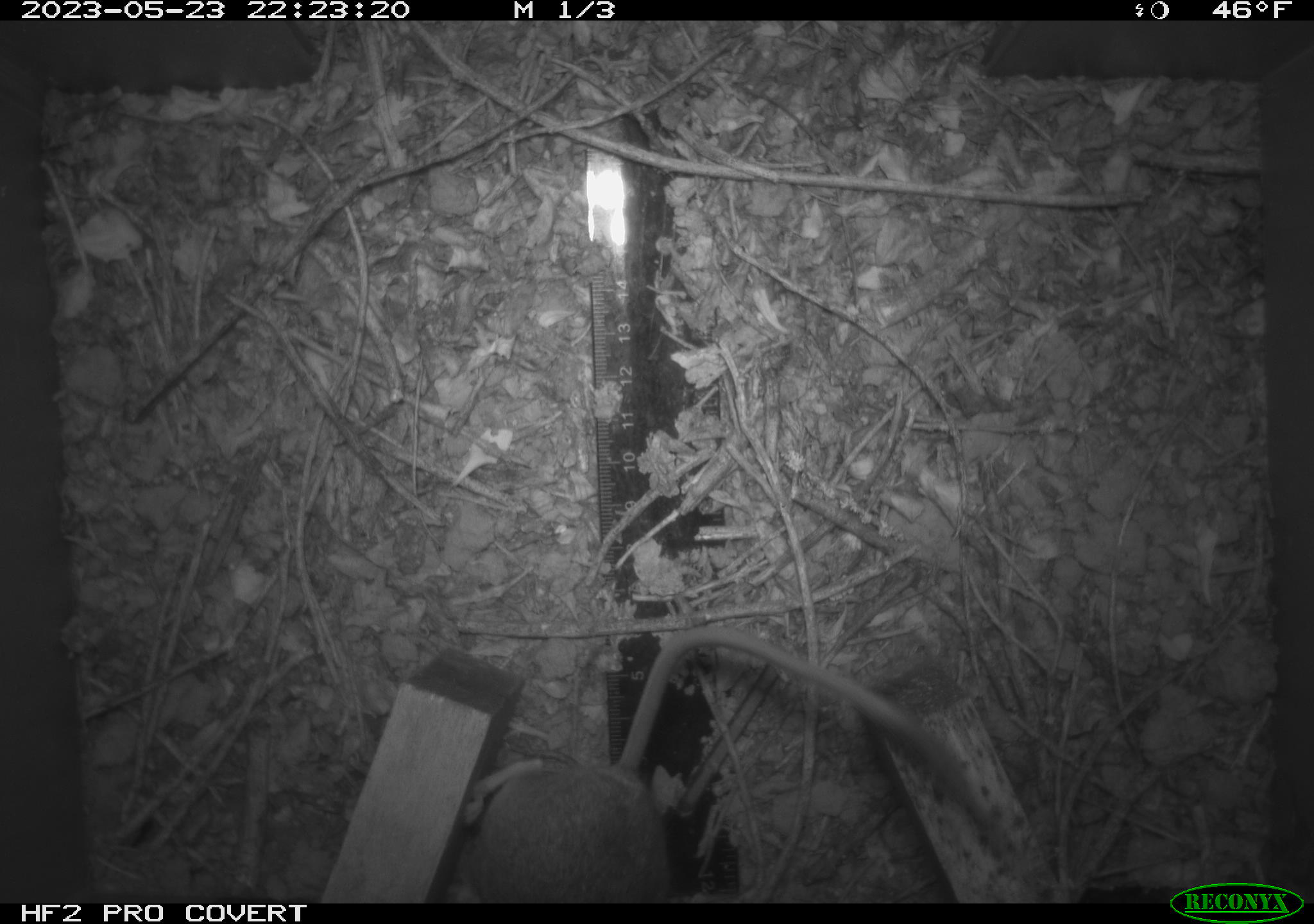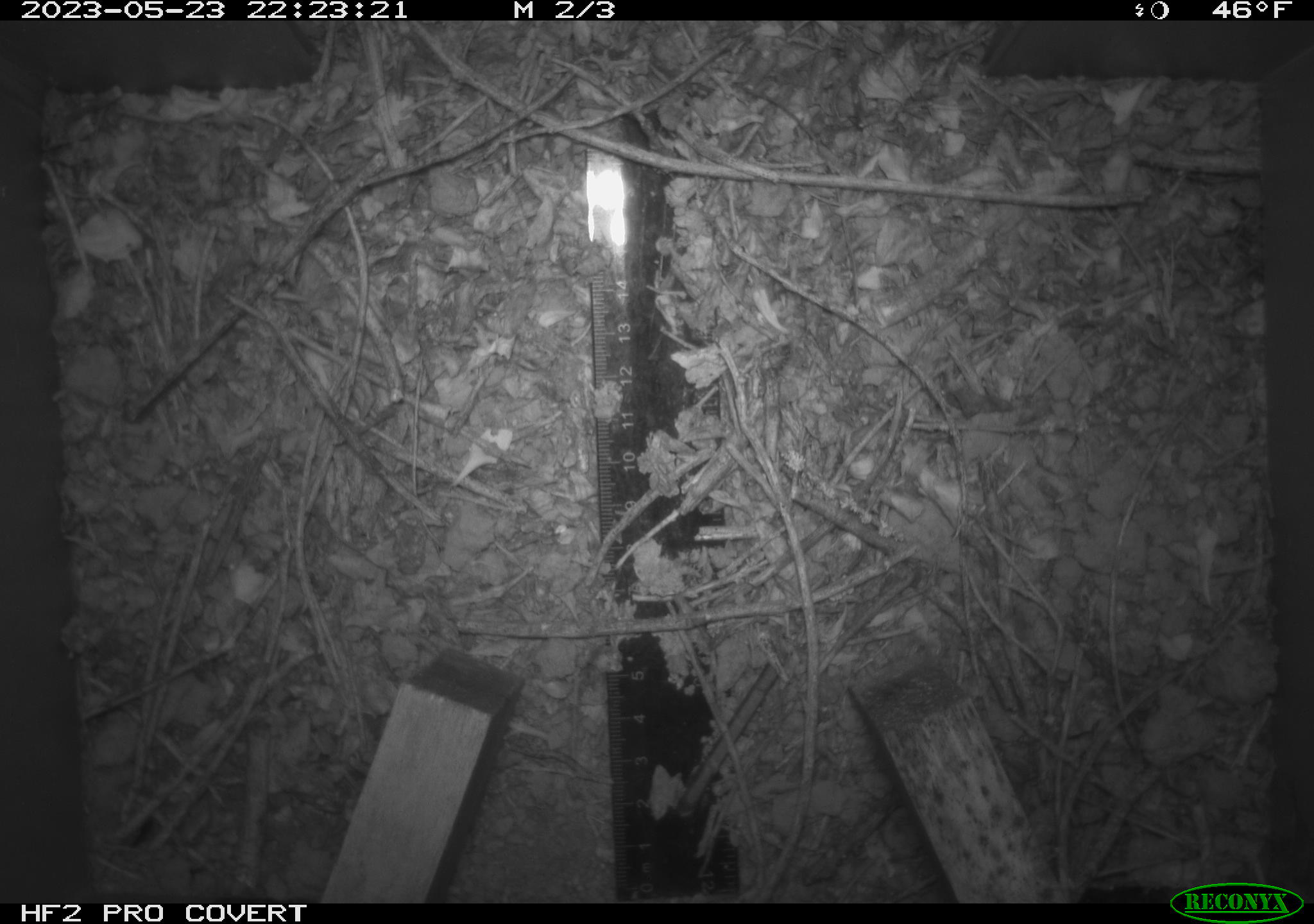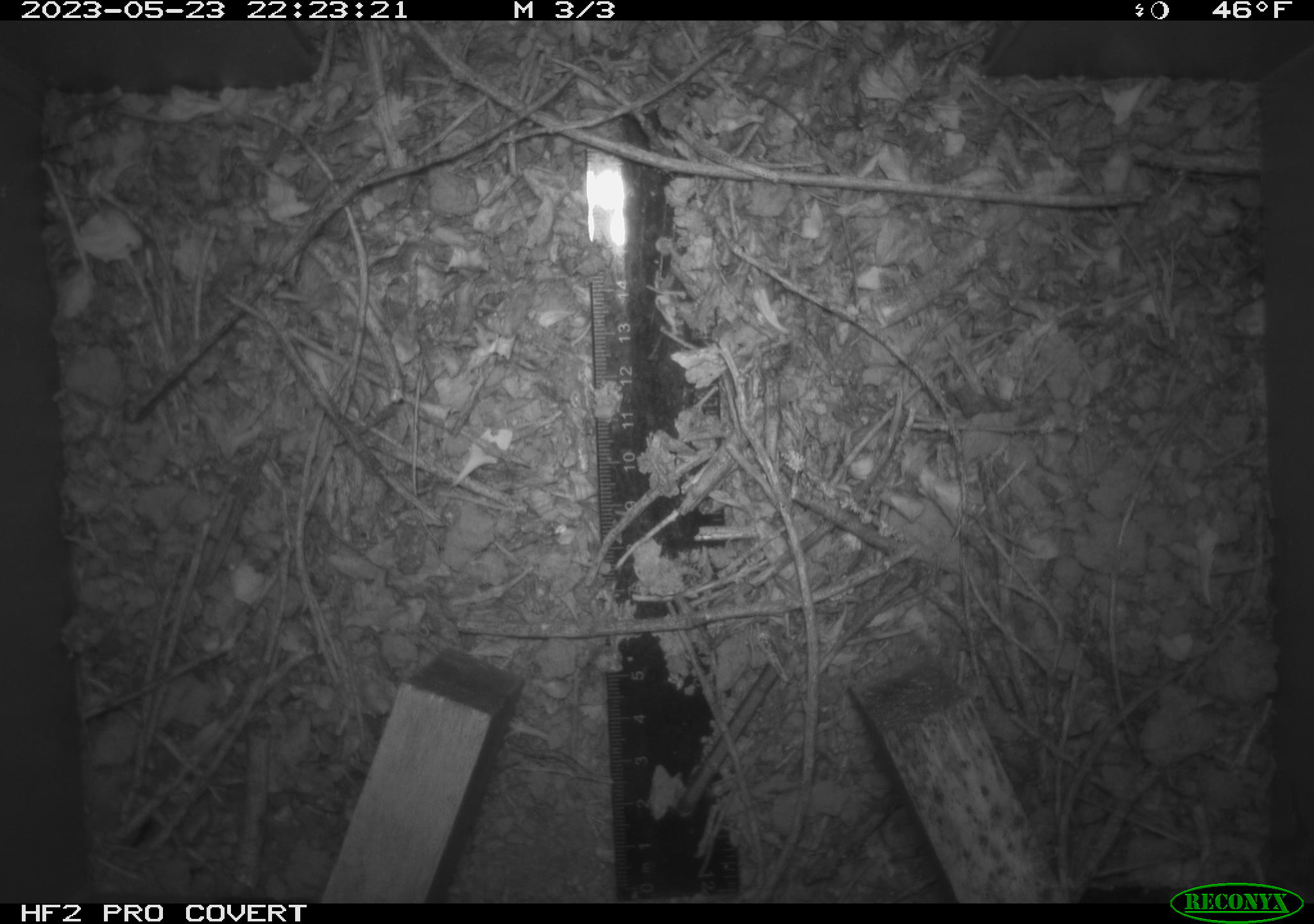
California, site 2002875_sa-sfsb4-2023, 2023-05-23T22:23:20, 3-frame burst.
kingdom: Animalia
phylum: Chordata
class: Mammalia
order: Rodentia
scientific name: Rodentia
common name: mouse species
Mouse species (Rodentia).